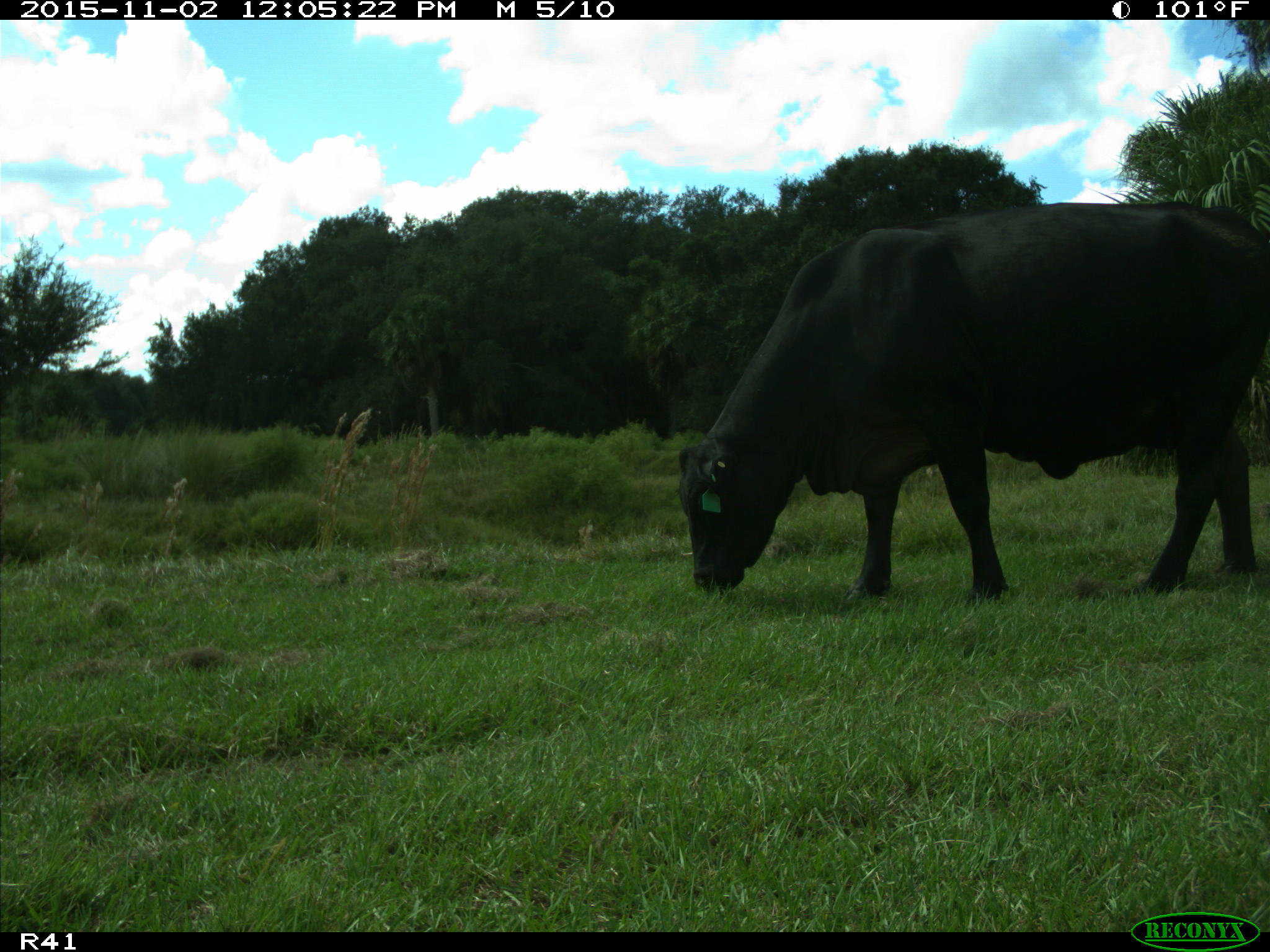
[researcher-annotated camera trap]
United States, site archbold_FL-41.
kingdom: Animalia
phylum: Chordata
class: Mammalia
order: Artiodactyla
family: Bovidae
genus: Bos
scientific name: Bos taurus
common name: domestic cow